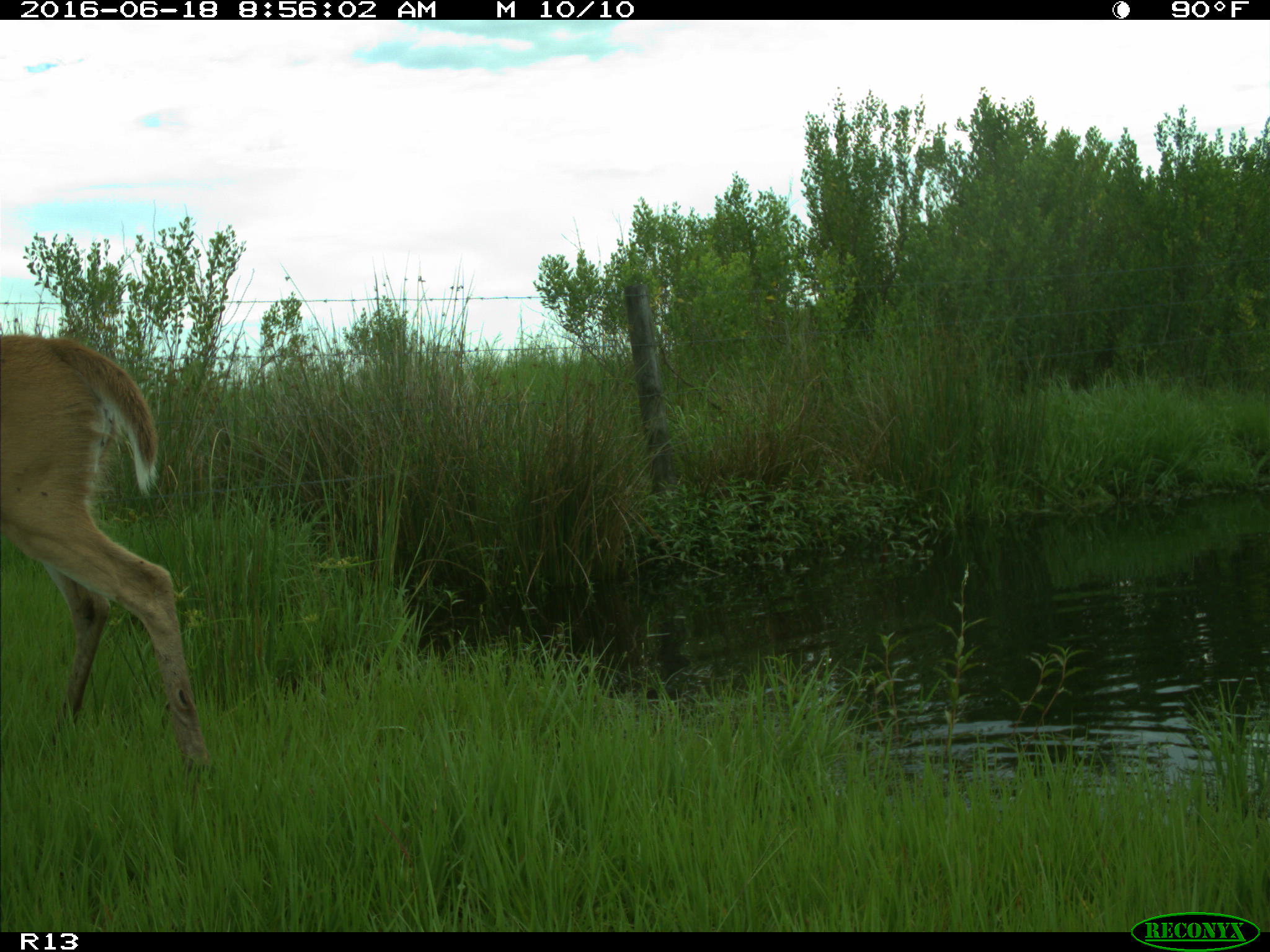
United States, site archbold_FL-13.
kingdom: Animalia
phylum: Chordata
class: Mammalia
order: Artiodactyla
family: Cervidae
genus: Odocoileus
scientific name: Odocoileus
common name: deer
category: unidentified deer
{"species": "unidentified deer (deer) (Odocoileus)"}